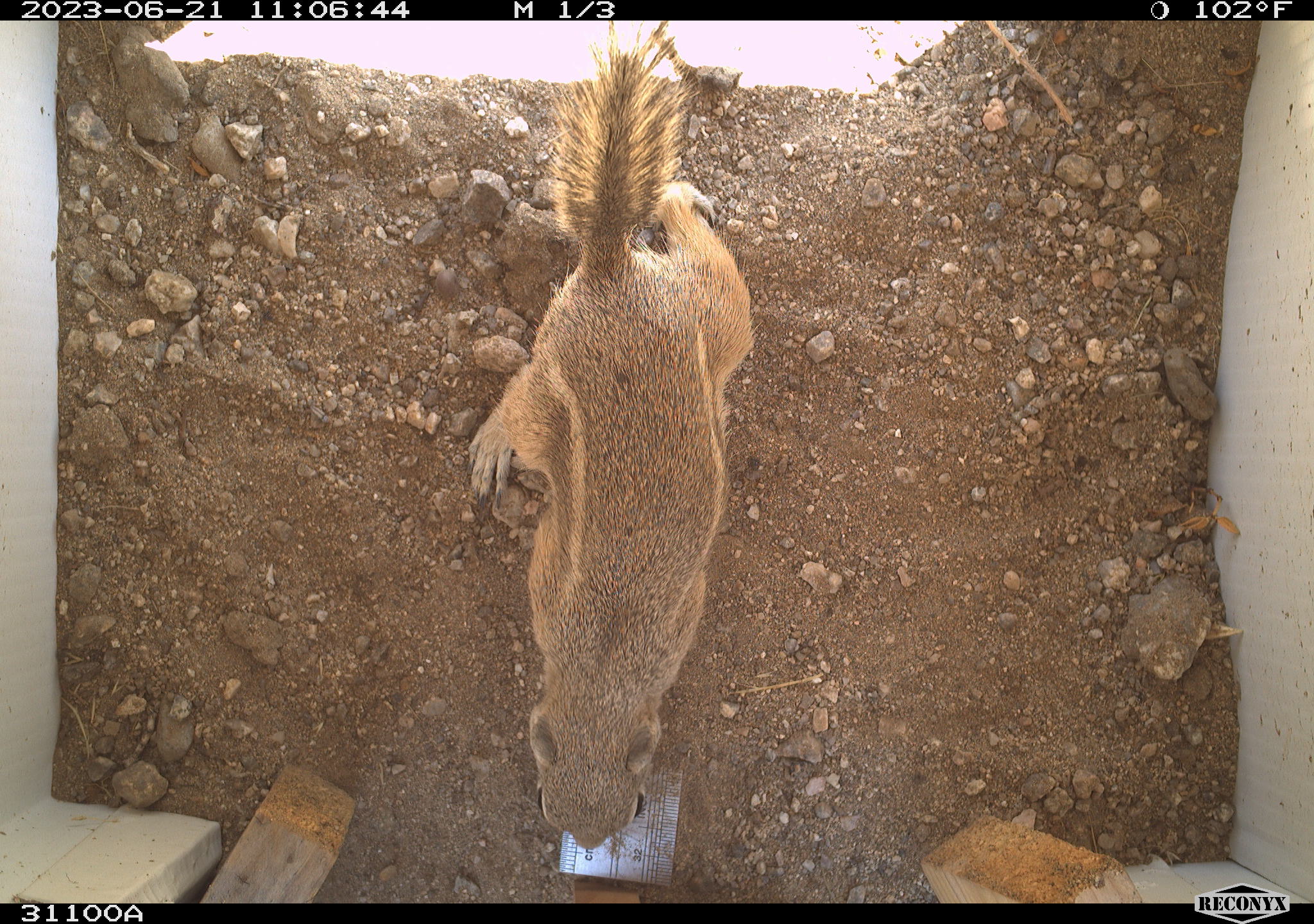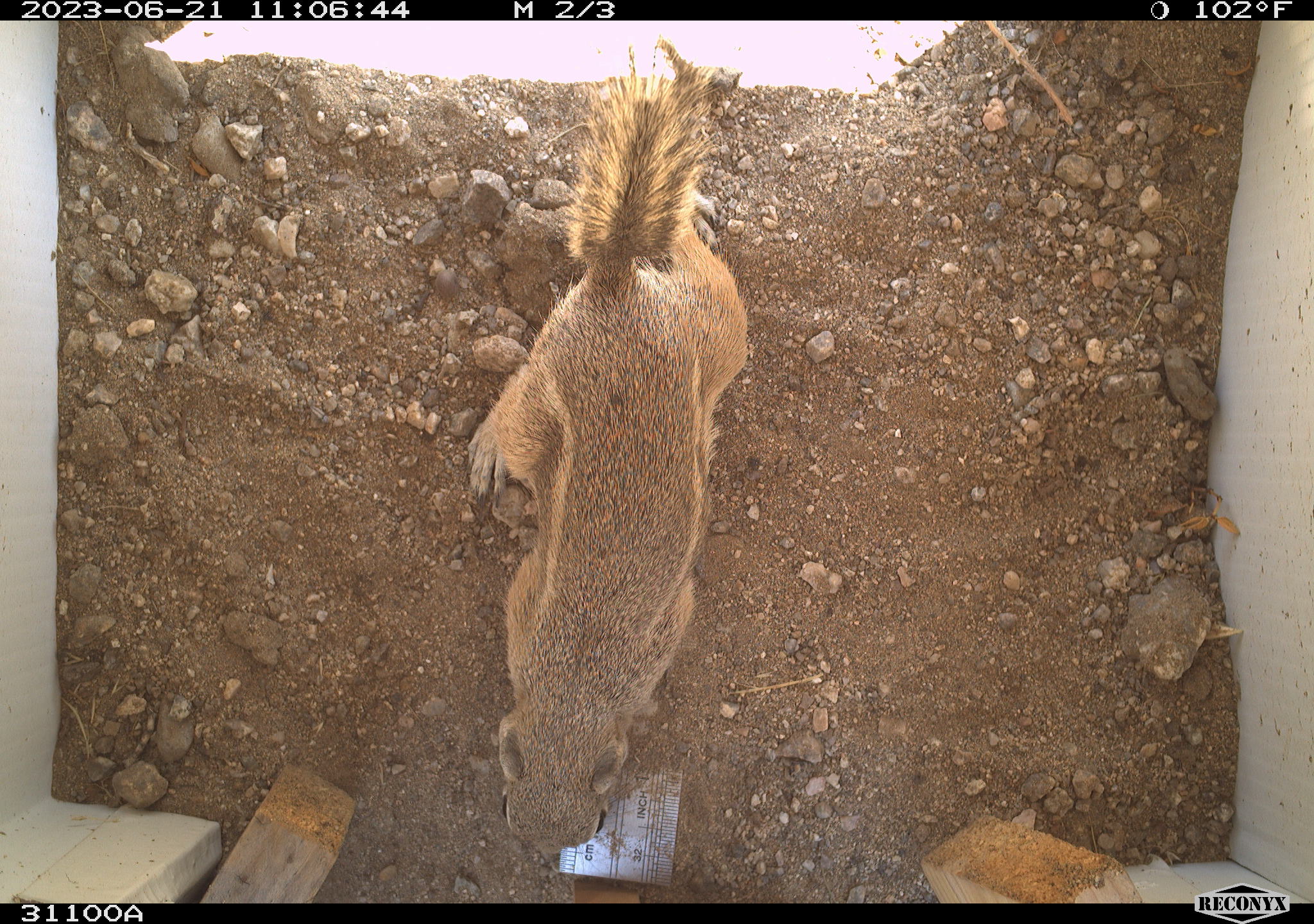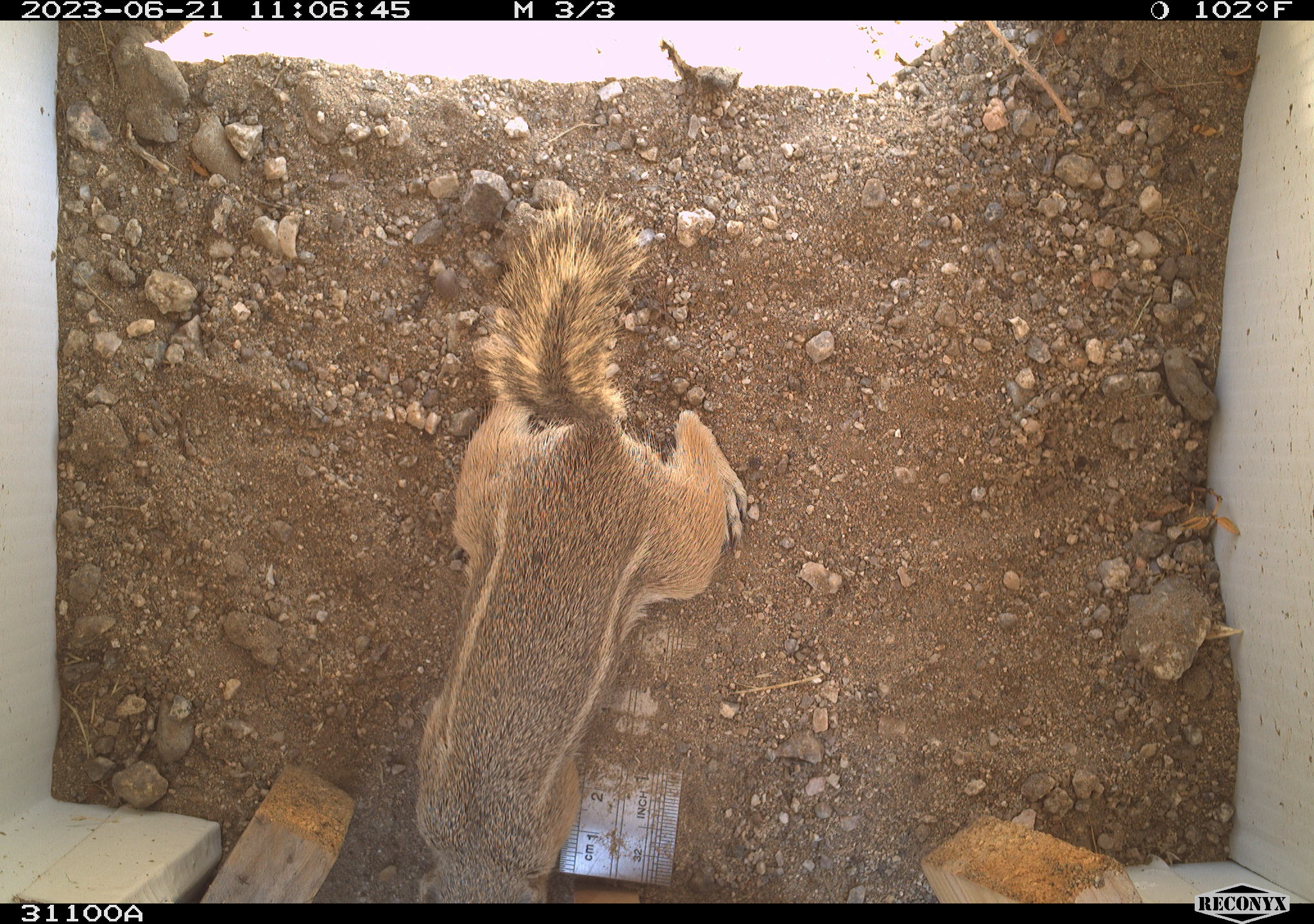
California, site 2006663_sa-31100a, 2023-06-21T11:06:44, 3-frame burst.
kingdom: Animalia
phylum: Chordata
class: Mammalia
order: Rodentia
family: Sciuridae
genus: Ammospermophilus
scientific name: Ammospermophilus leucurus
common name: white-tailed antelope squirrel